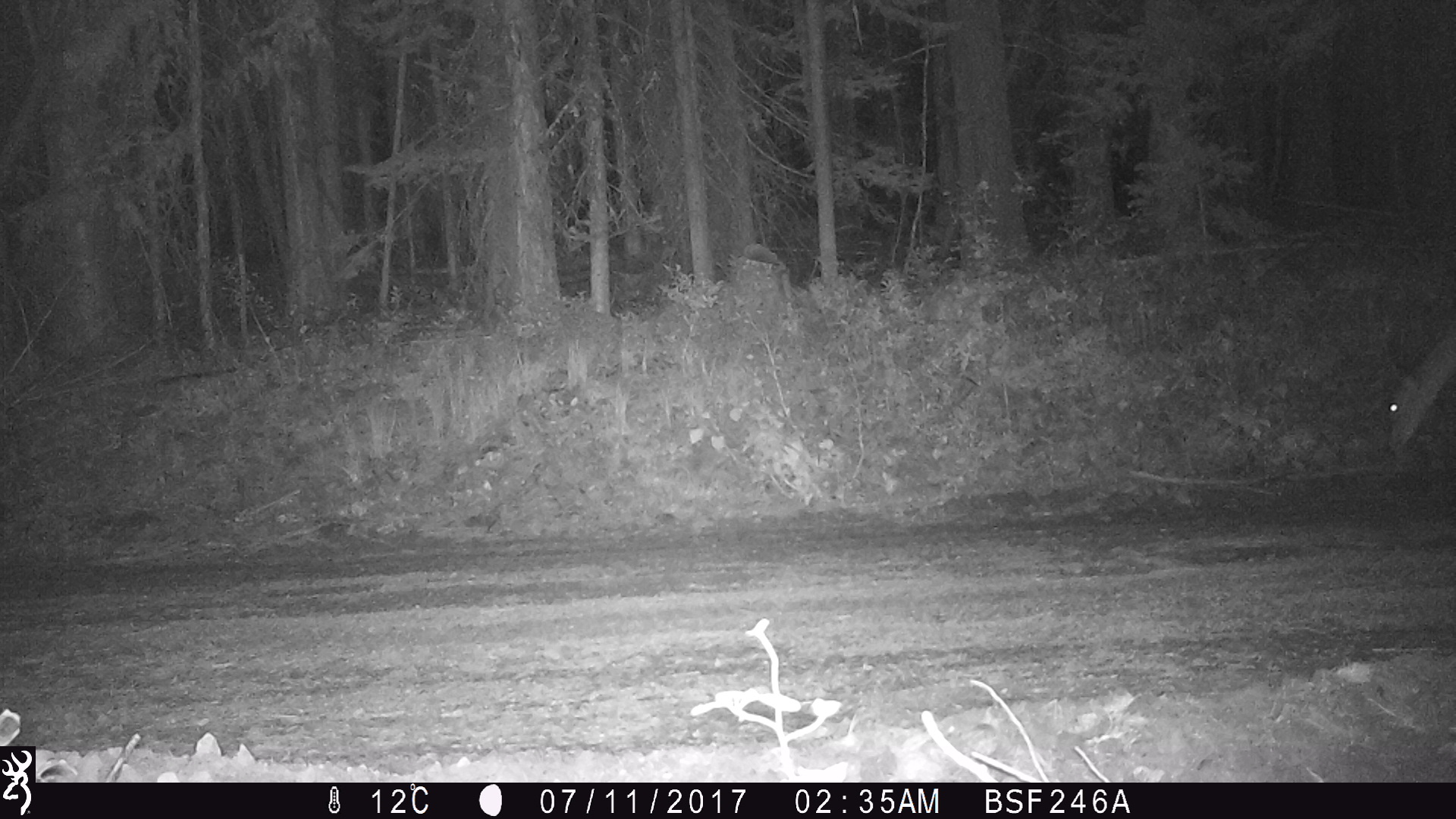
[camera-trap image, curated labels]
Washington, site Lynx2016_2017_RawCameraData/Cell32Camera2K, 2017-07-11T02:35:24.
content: unidentified animal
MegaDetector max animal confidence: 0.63